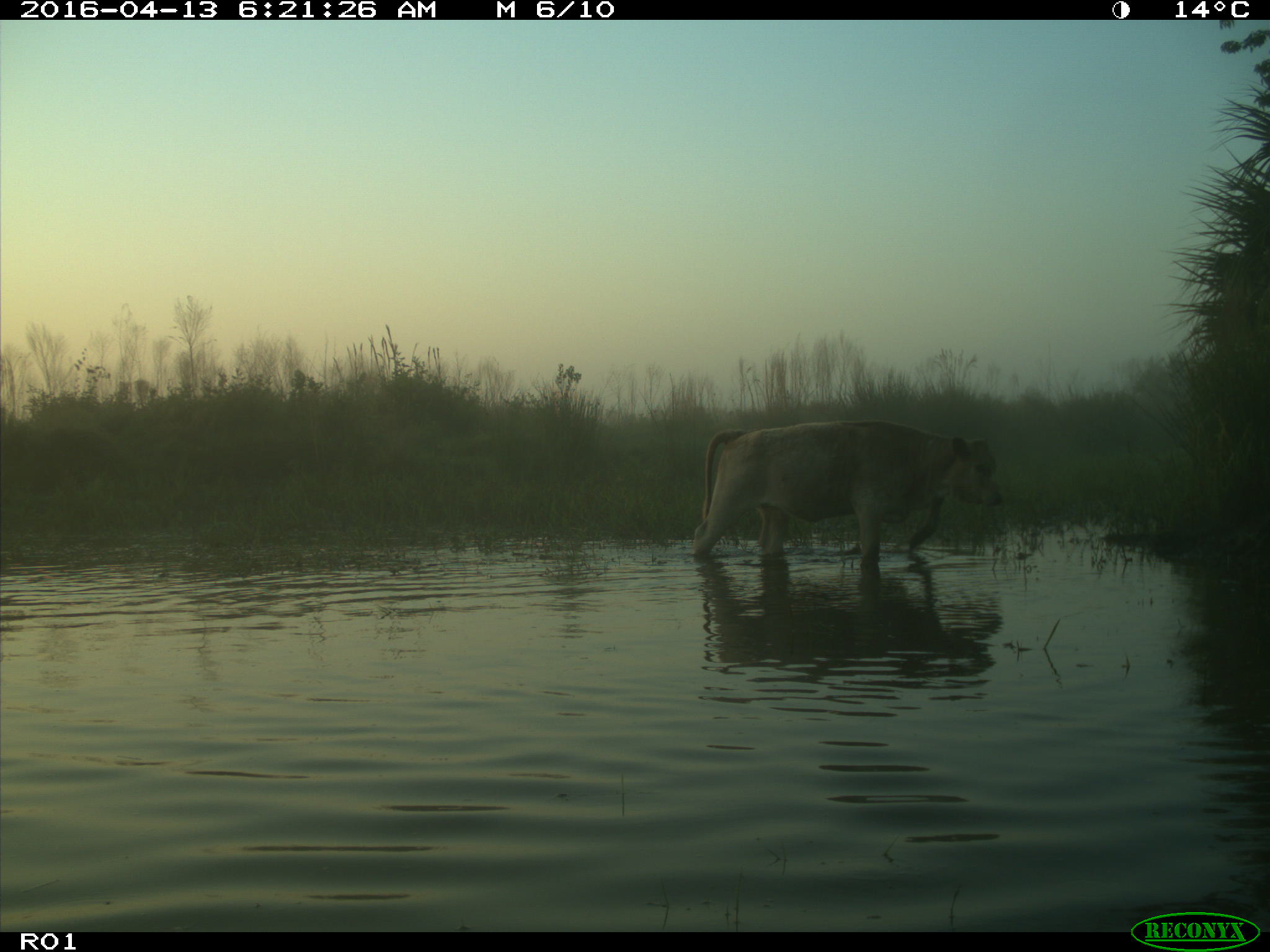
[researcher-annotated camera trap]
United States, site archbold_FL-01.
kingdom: Animalia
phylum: Chordata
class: Mammalia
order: Artiodactyla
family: Bovidae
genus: Bos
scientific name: Bos taurus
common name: domestic cow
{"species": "Bos taurus (domestic cow)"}